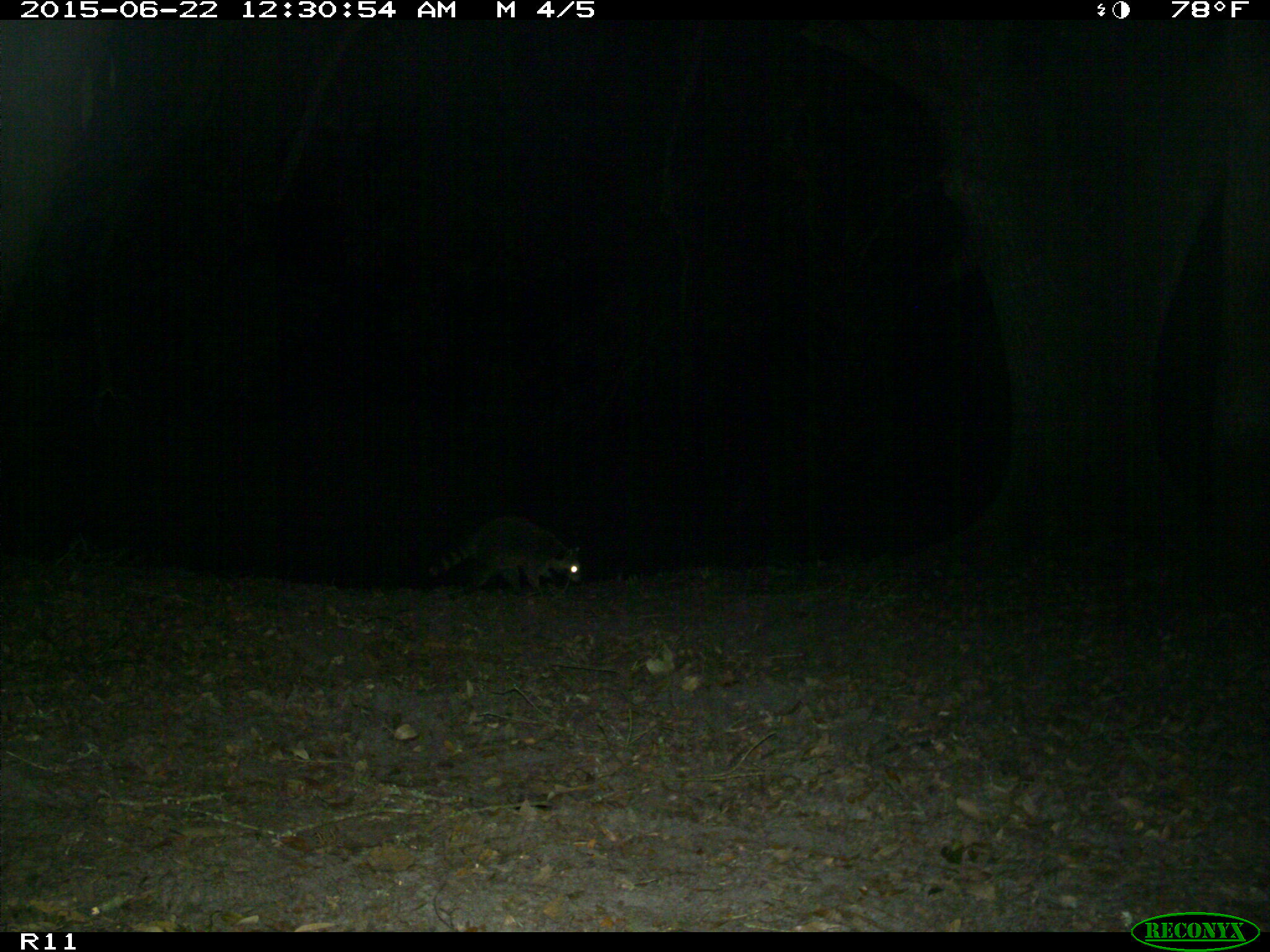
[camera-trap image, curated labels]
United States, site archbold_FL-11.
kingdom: Animalia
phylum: Chordata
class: Mammalia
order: Carnivora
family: Procyonidae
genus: Procyon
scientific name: Procyon lotor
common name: common raccoon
Procyon lotor (common raccoon).